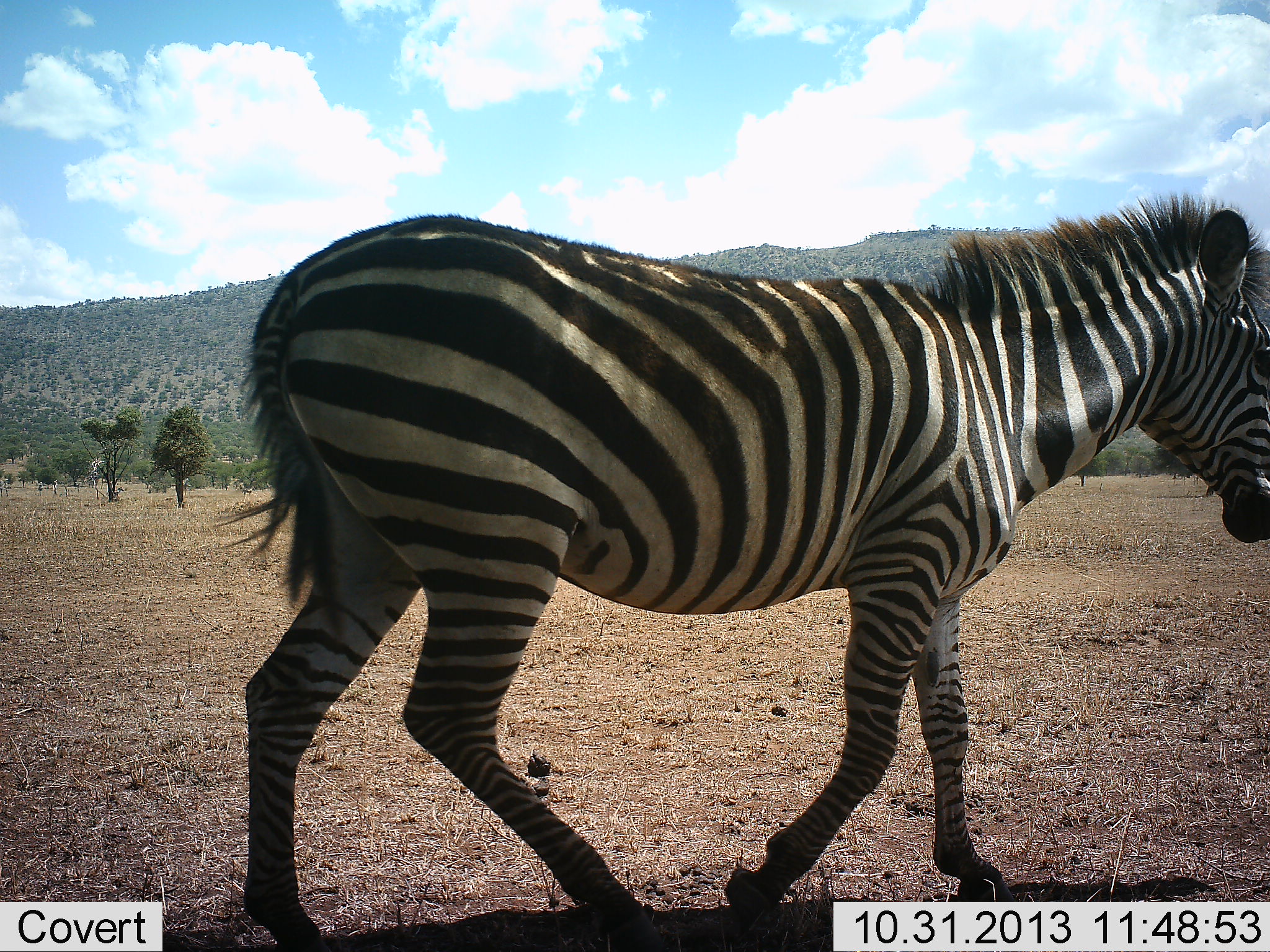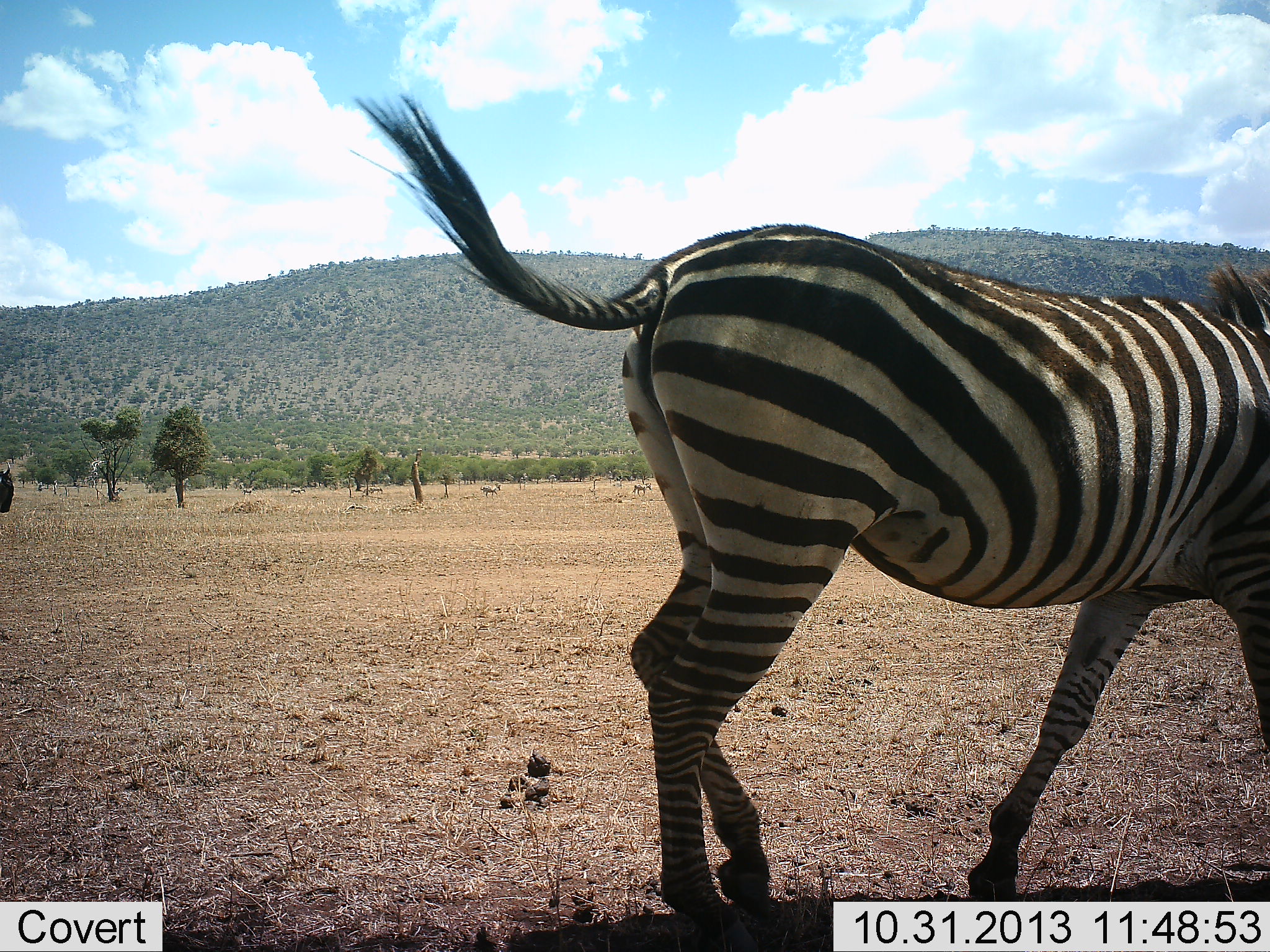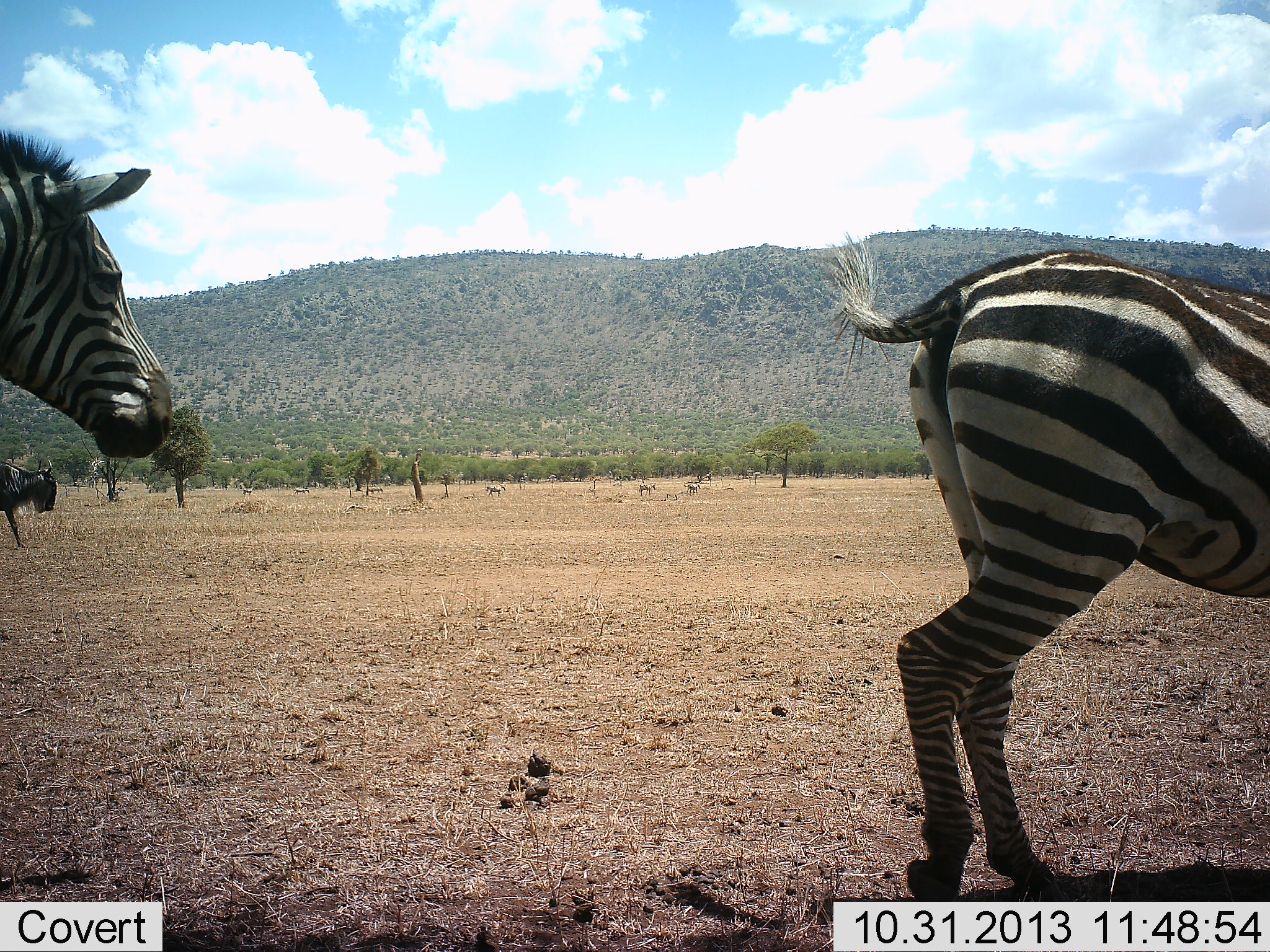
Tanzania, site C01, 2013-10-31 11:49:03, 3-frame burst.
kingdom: Animalia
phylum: Chordata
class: Mammalia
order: Artiodactyla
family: Bovidae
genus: Connochaetes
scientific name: Connochaetes taurinus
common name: blue wildebeest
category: wildebeest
Wildebeest (blue wildebeest) (Connochaetes taurinus), count 1. Behavior (volunteer vote fractions): standing 0%, resting 0%, moving 100%, interacting 0%. Young present (vote fraction): 0%. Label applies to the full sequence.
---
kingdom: Animalia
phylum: Chordata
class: Mammalia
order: Perissodactyla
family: Equidae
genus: Equus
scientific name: Equus quagga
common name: plains zebra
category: zebra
Zebra (plains zebra) (Equus quagga), count 2. Behavior (volunteer vote fractions): standing 6%, resting 0%, moving 88%, interacting 6%. Young present (vote fraction): 0%. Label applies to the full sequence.